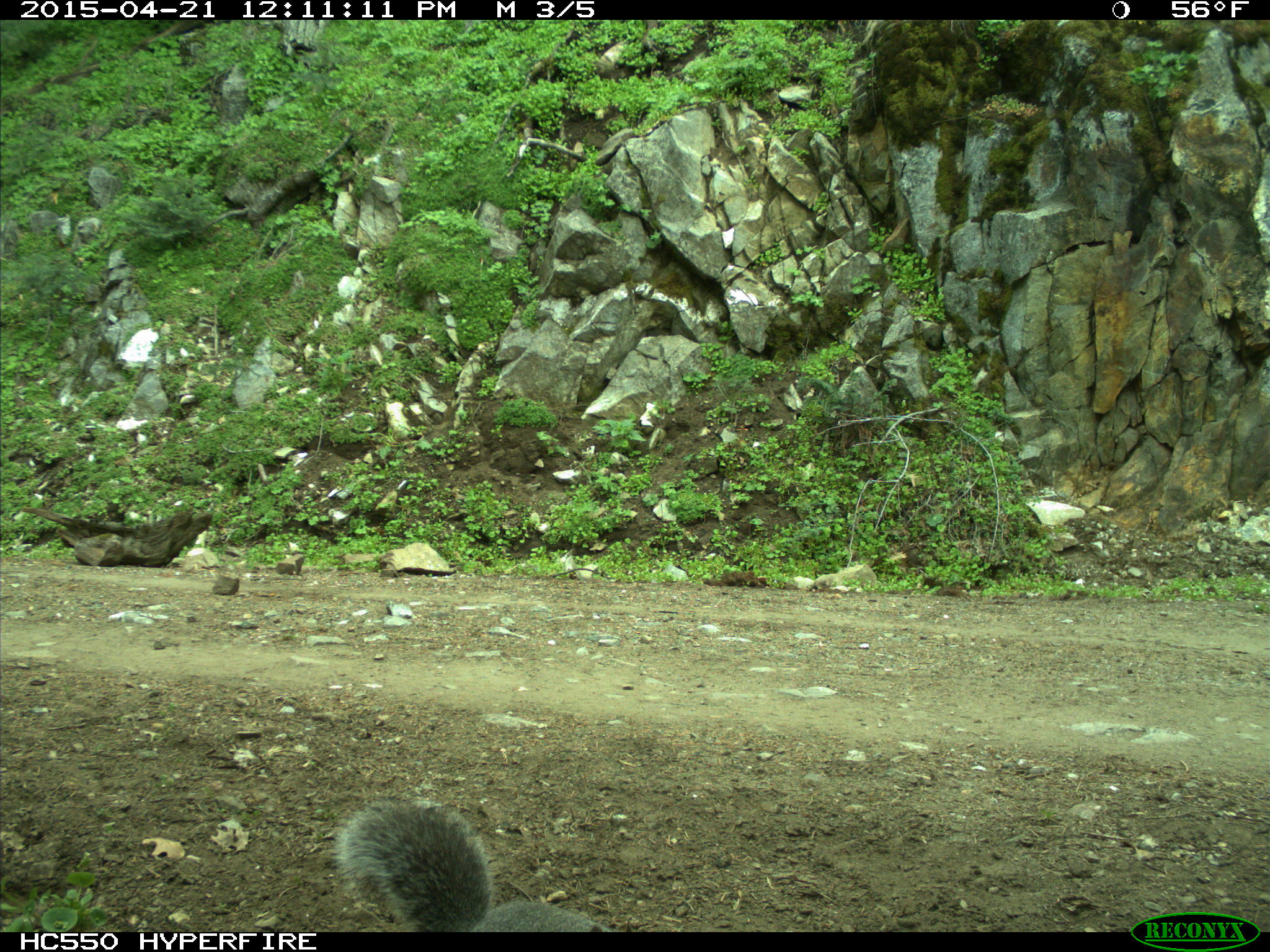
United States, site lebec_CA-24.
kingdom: Animalia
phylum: Chordata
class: Mammalia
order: Rodentia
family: Sciuridae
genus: Sciurus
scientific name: Sciurus carolinensis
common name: eastern gray squirrel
Sciurus carolinensis (eastern gray squirrel).